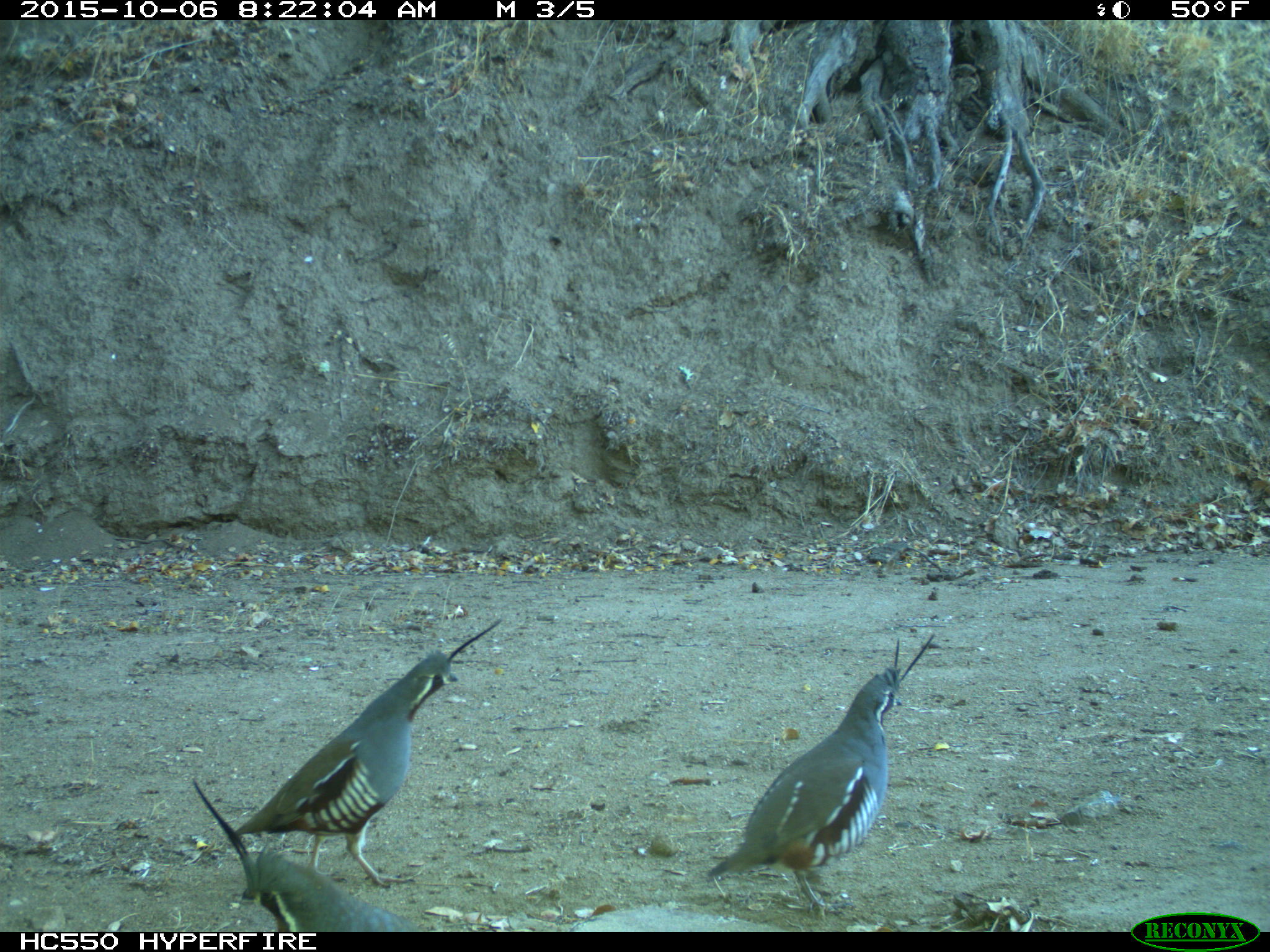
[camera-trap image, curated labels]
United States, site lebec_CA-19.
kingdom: Animalia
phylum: Chordata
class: Aves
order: Galliformes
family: Odontophoridae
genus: Callipepla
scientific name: Callipepla californica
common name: california quail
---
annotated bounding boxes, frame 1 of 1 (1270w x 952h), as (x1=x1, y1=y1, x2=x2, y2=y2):
animal: (x1=235, y1=617, x2=502, y2=888); (x1=707, y1=632, x2=935, y2=915); (x1=192, y1=777, x2=430, y2=932)